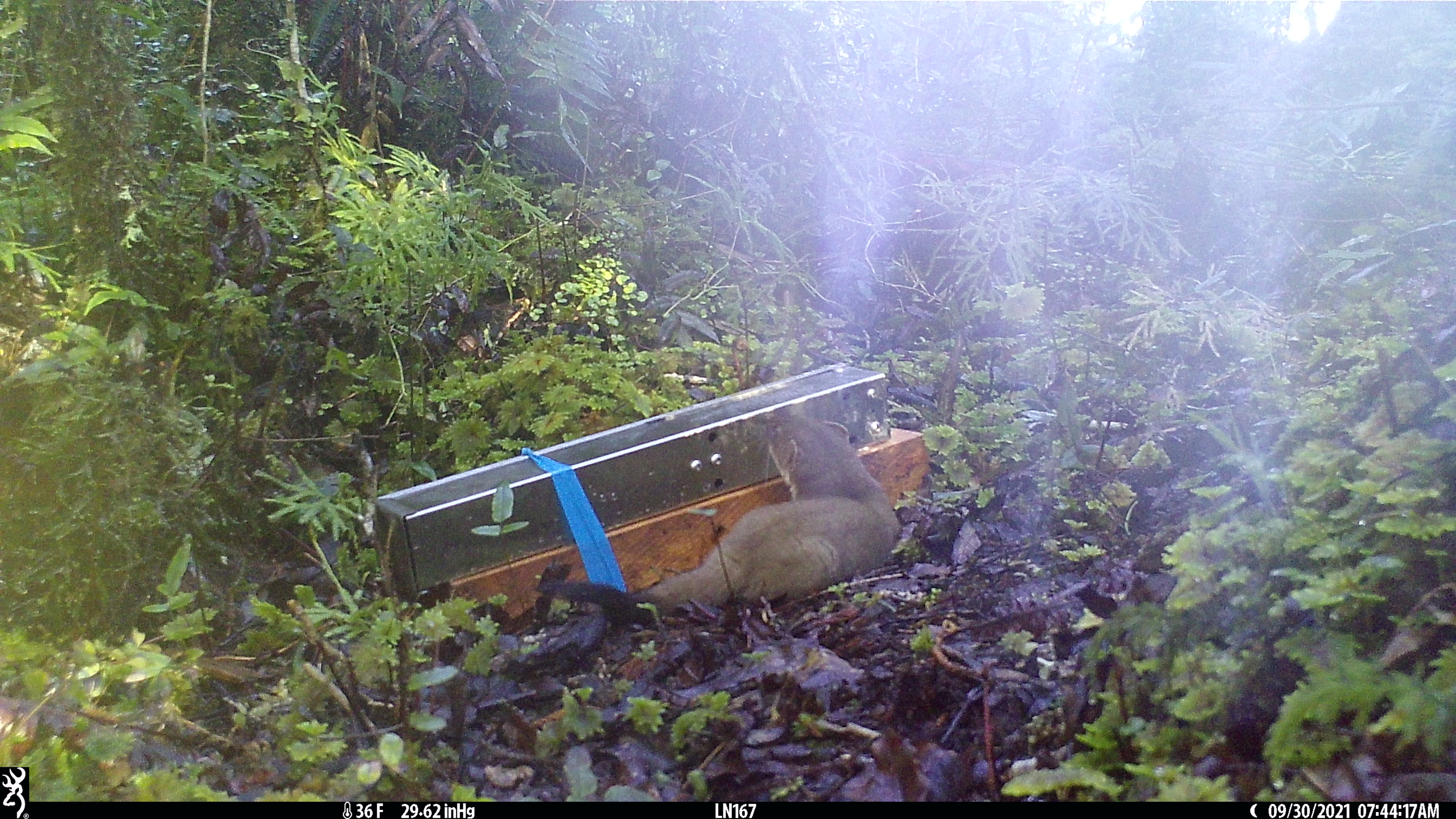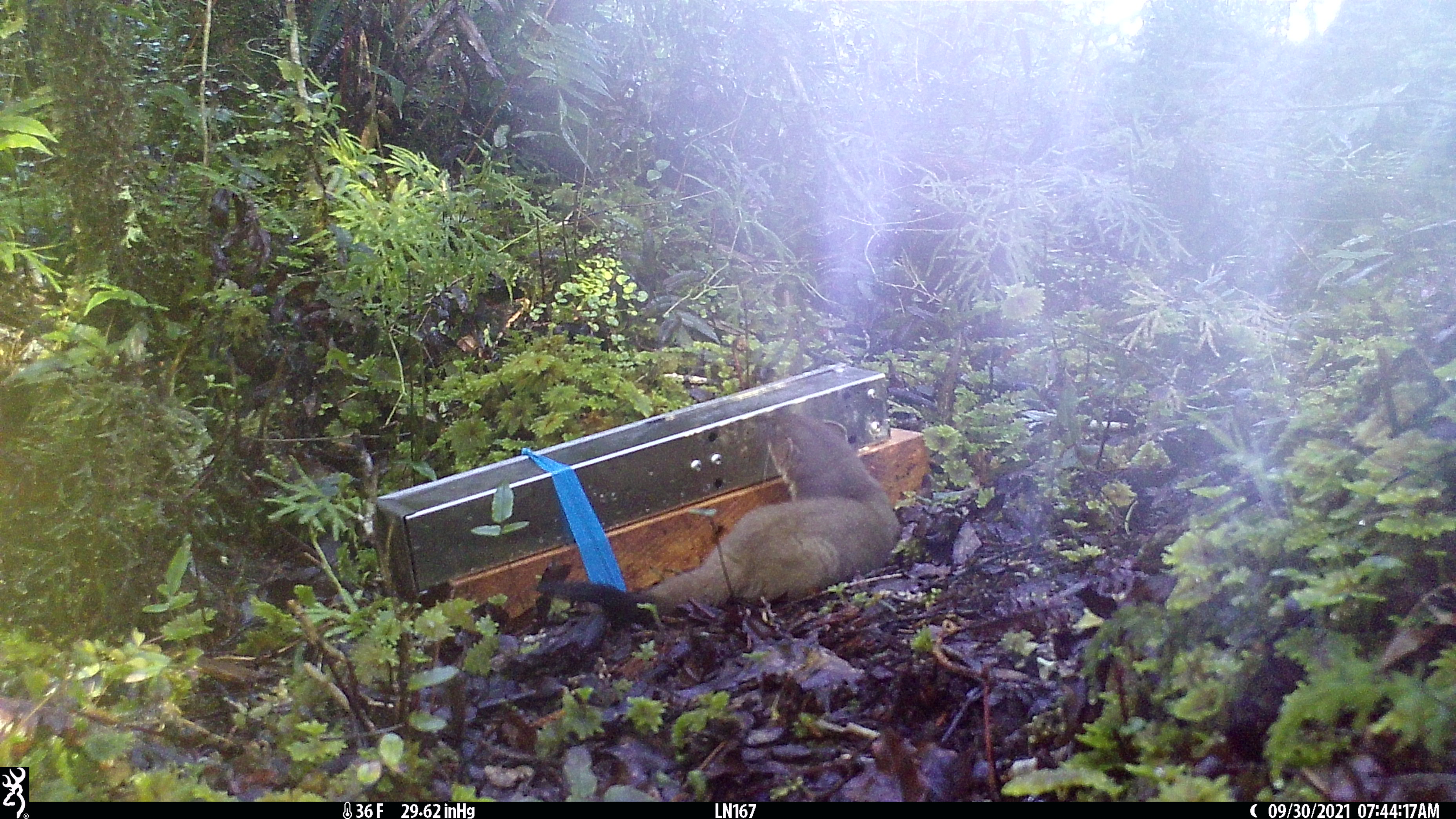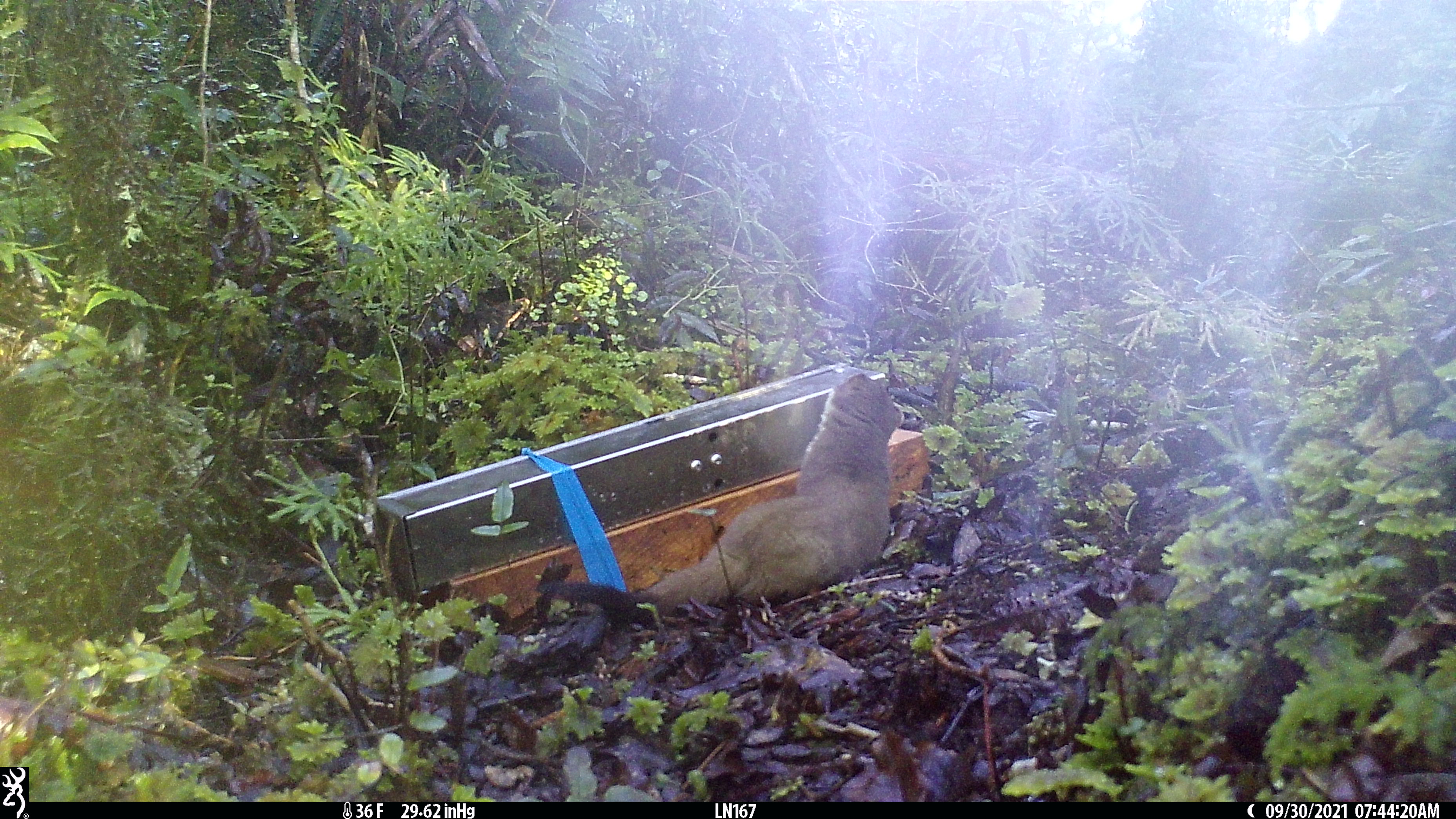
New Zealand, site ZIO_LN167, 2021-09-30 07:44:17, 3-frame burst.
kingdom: Animalia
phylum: Chordata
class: Mammalia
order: Carnivora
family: Mustelidae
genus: Mustela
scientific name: Mustela erminea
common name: stoat